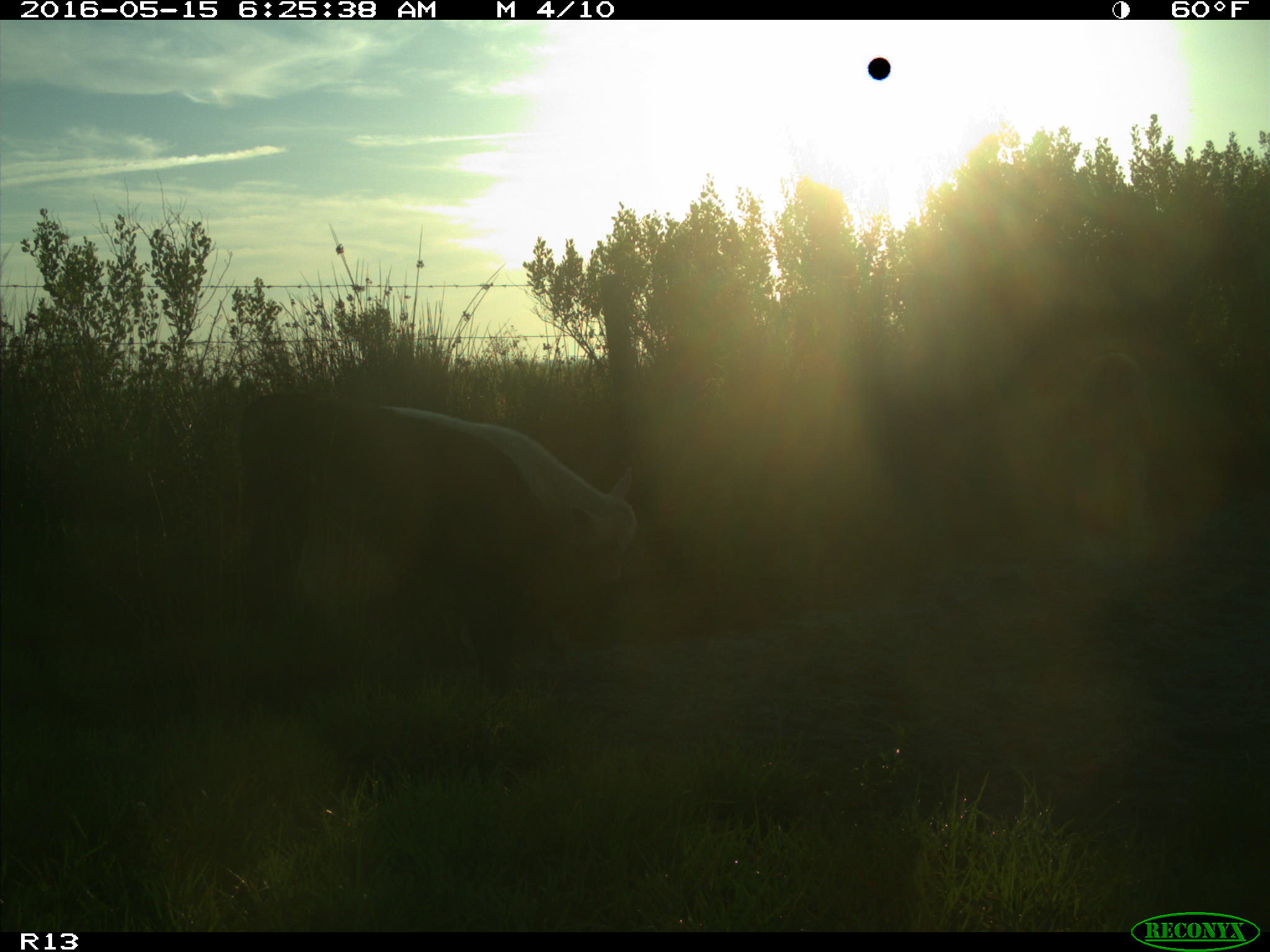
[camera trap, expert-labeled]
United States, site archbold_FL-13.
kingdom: Animalia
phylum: Chordata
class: Mammalia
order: Artiodactyla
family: Bovidae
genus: Bos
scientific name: Bos taurus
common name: domestic cow